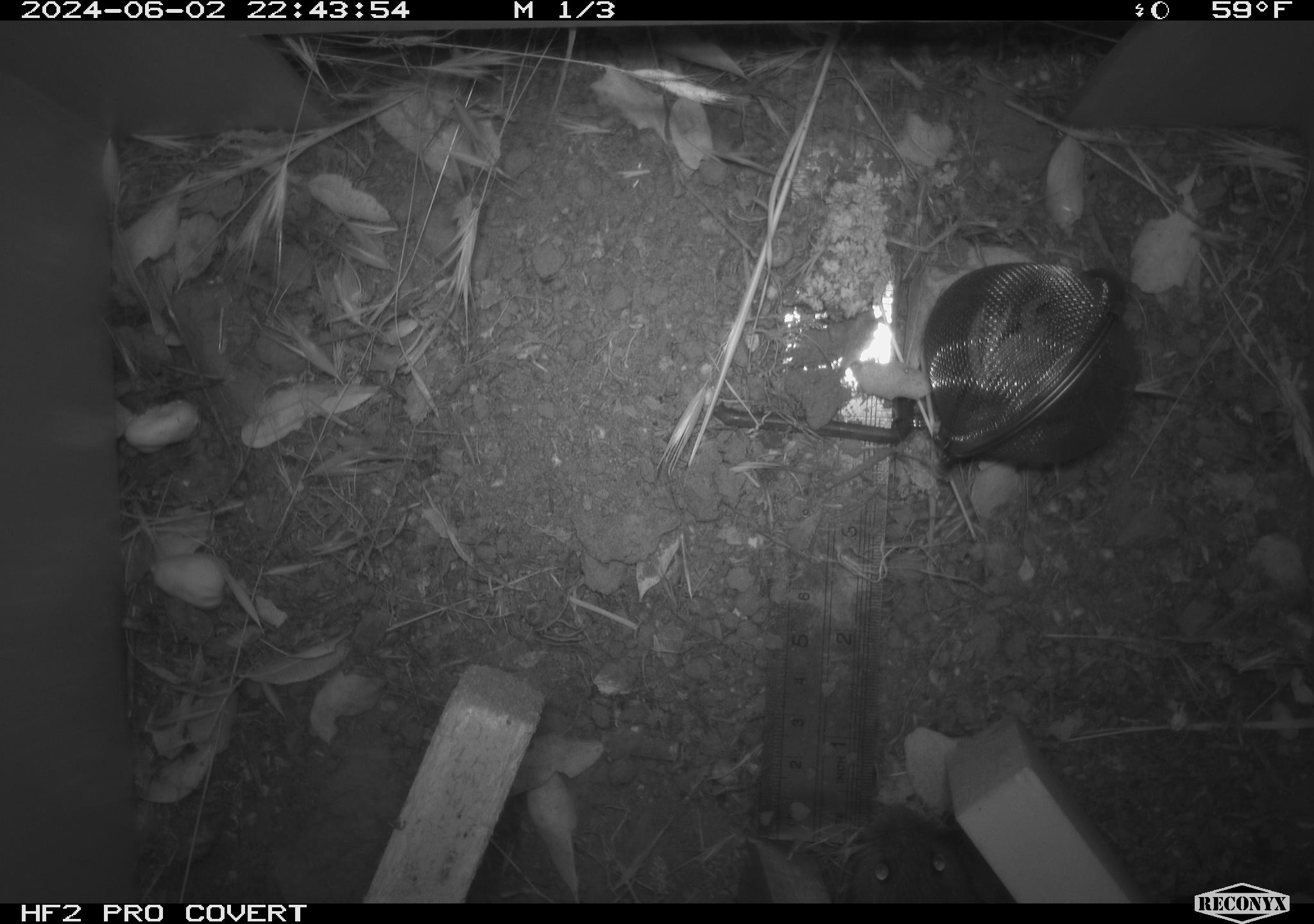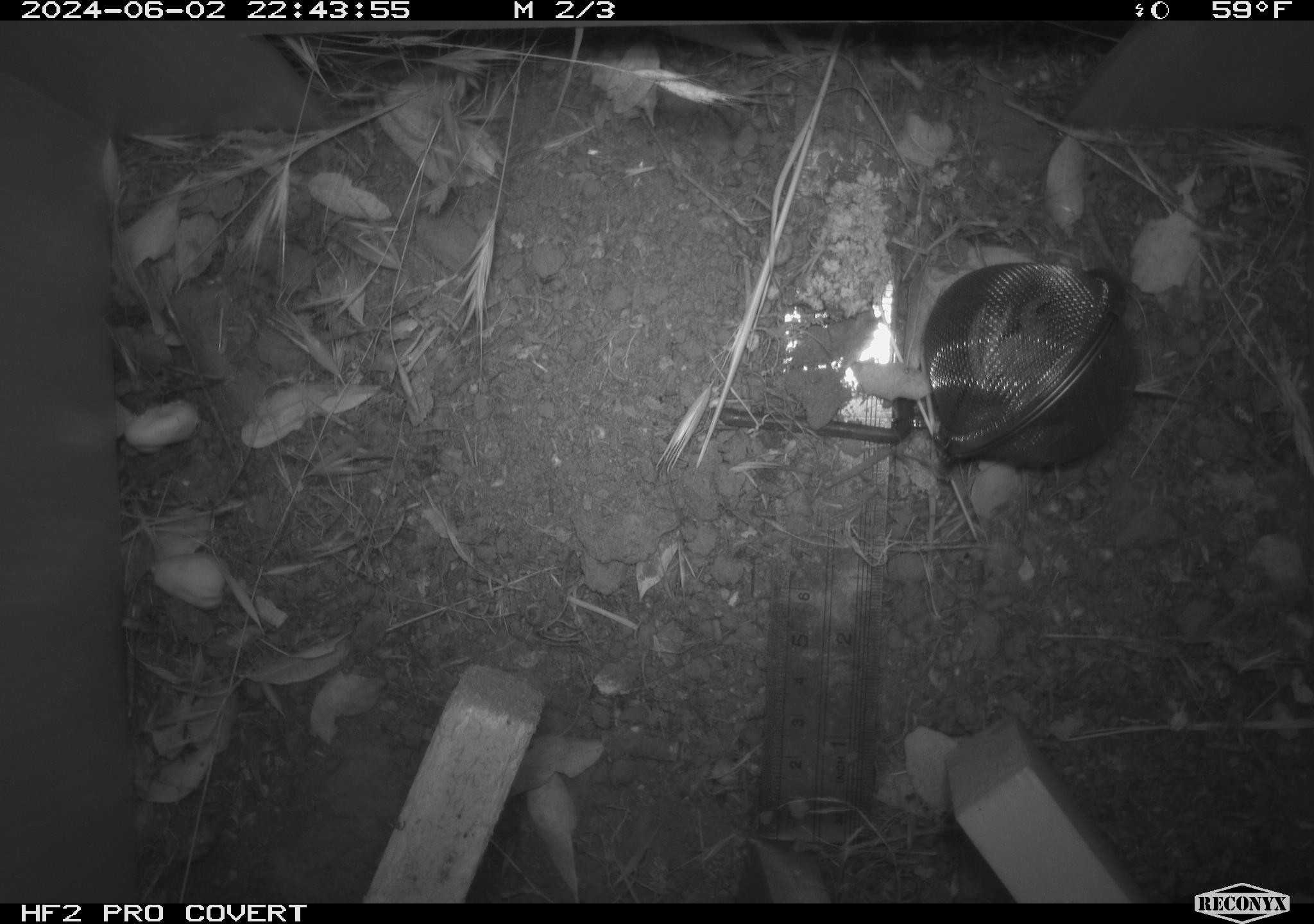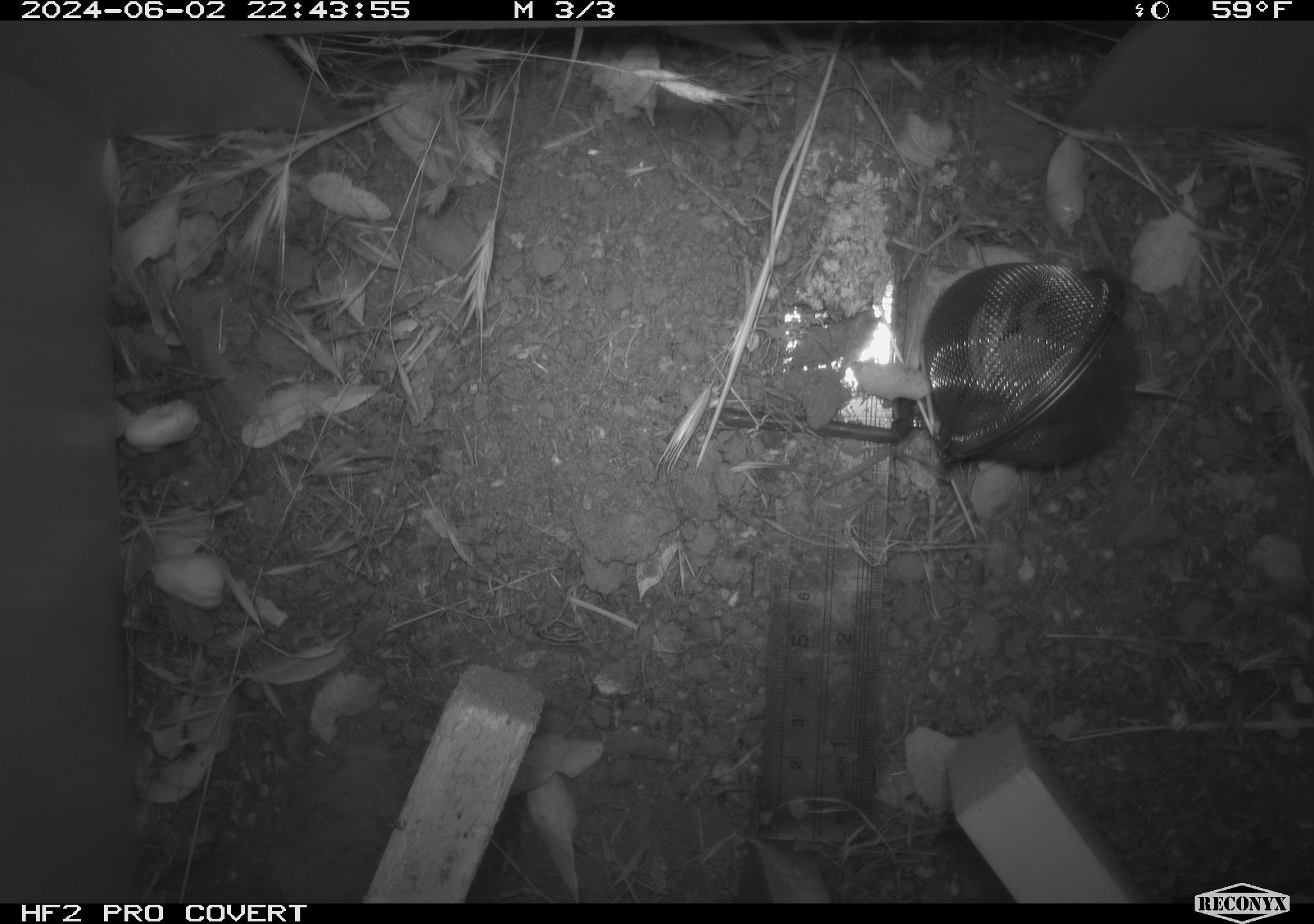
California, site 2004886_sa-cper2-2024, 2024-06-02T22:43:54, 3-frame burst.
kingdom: Animalia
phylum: Chordata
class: Mammalia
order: Rodentia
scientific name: Rodentia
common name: rodent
Rodent (Rodentia).